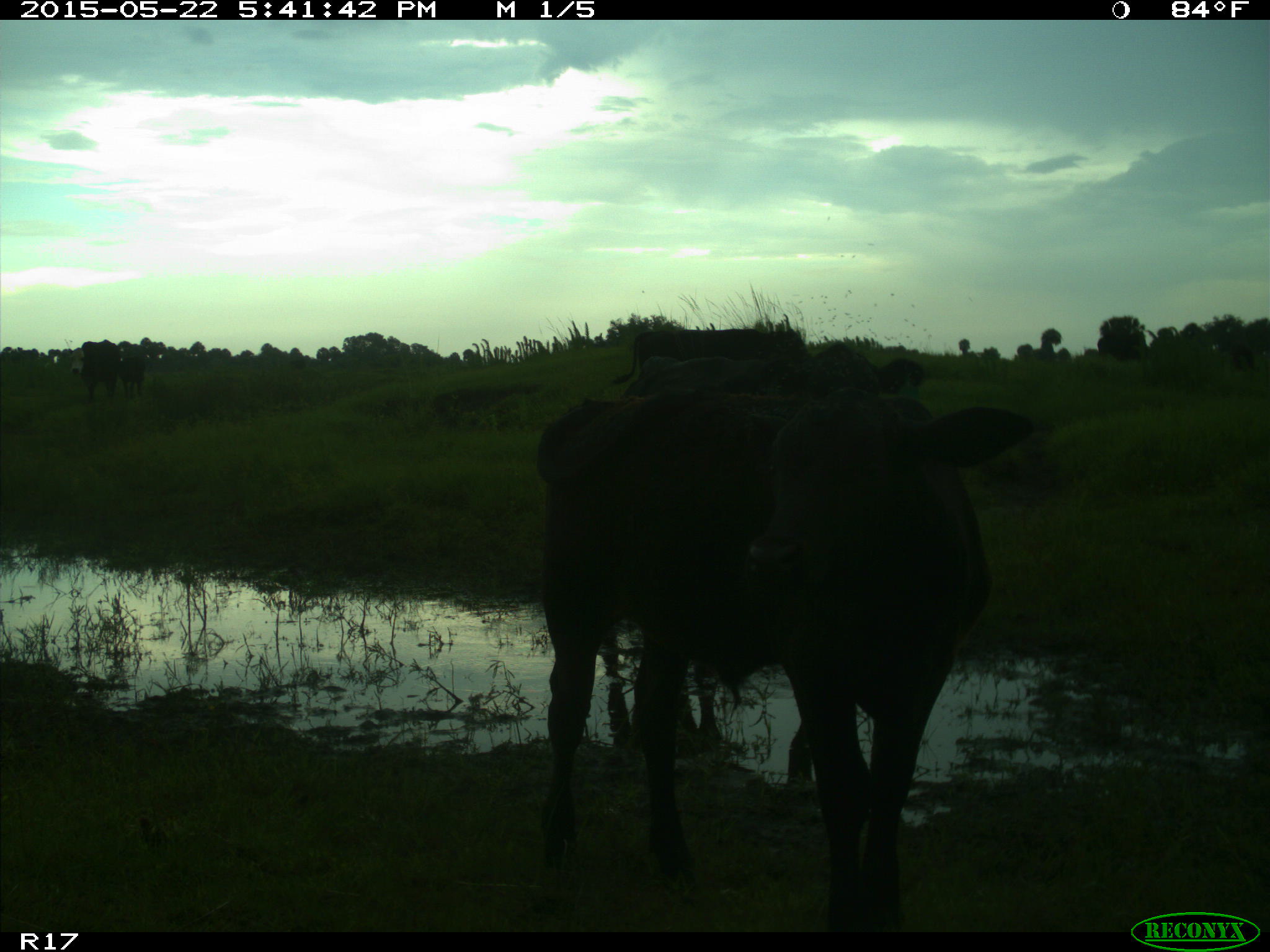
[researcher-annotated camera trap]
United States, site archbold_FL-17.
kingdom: Animalia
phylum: Chordata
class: Mammalia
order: Artiodactyla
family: Bovidae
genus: Bos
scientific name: Bos taurus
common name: domestic cow